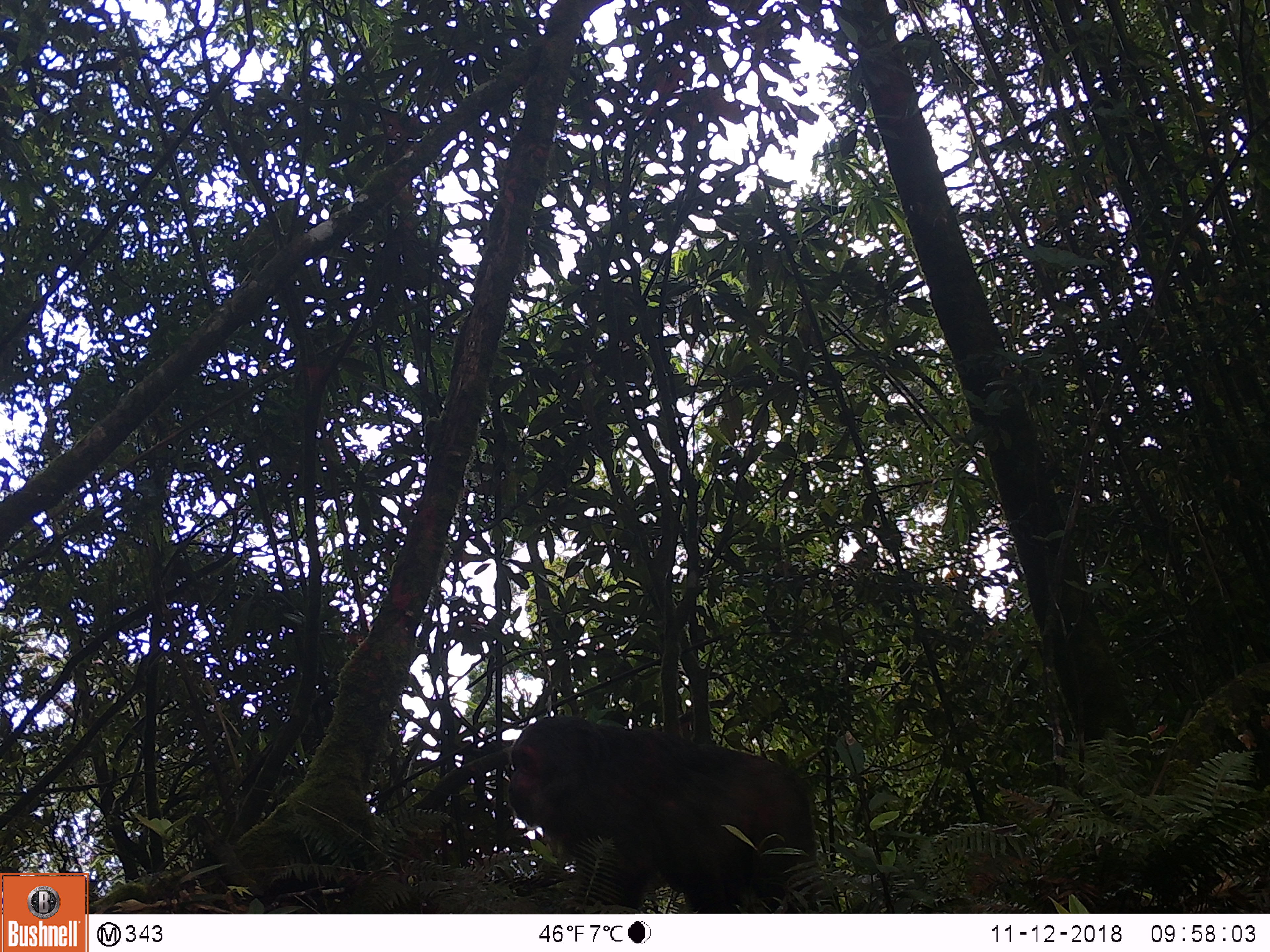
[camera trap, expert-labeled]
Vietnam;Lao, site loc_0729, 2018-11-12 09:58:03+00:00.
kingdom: Animalia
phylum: Chordata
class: Mammalia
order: Primates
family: Cercopithecidae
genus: Macaca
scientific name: Macaca arctoides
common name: stump-tailed macaque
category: stump tailed macaque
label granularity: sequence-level